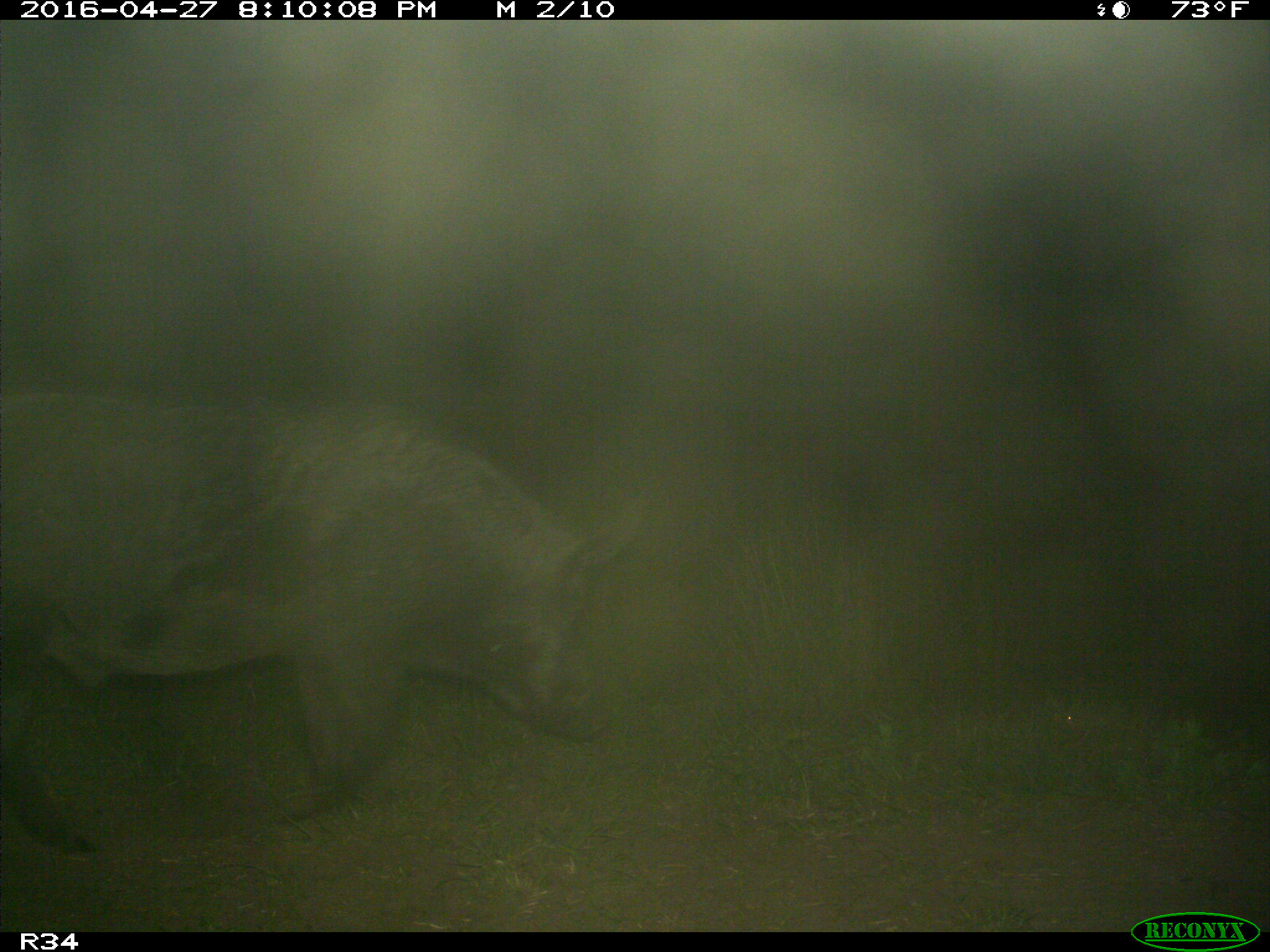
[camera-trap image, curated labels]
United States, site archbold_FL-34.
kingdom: Animalia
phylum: Chordata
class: Mammalia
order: Artiodactyla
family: Suidae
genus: Sus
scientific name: Sus scrofa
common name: wild boar